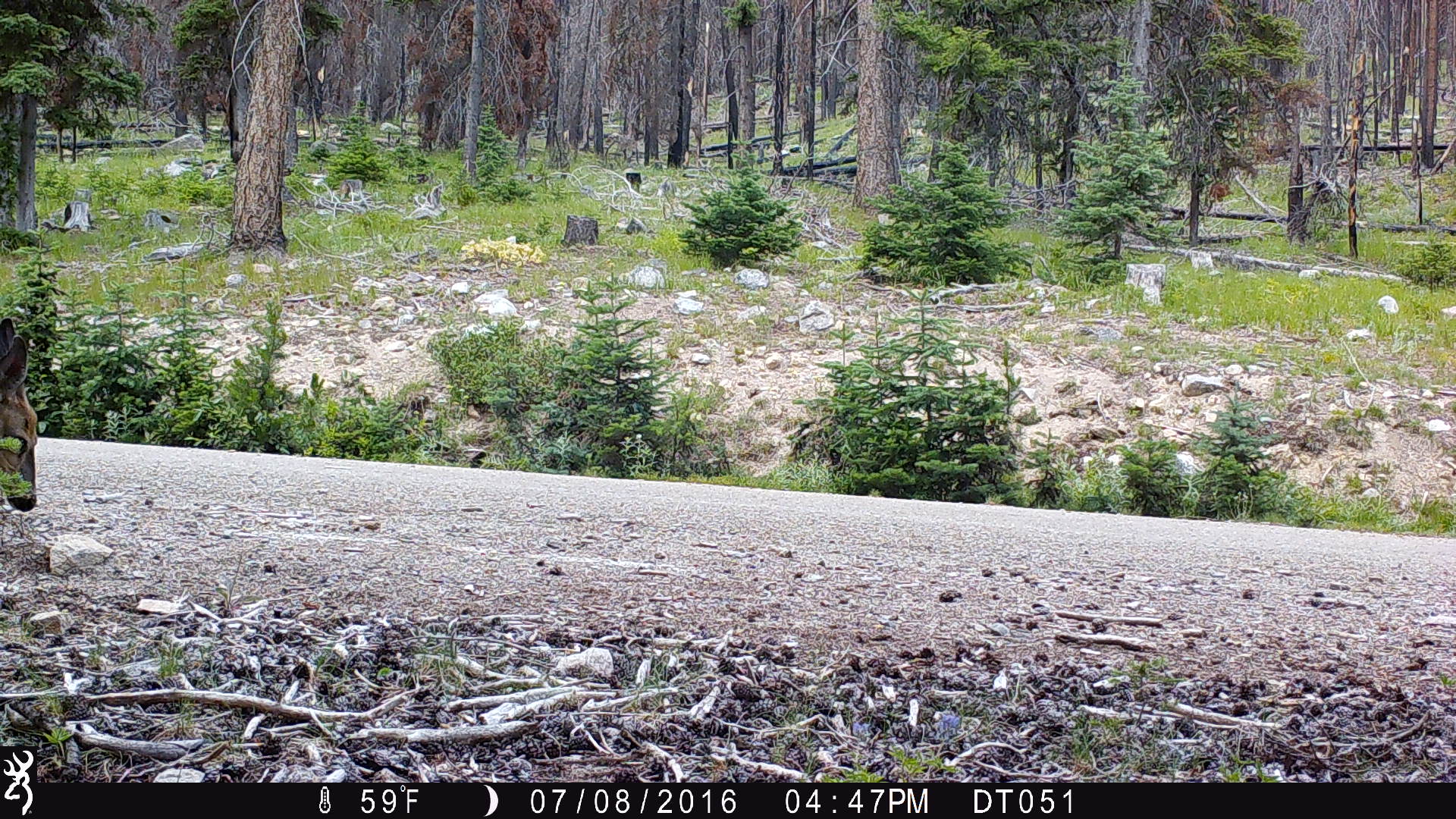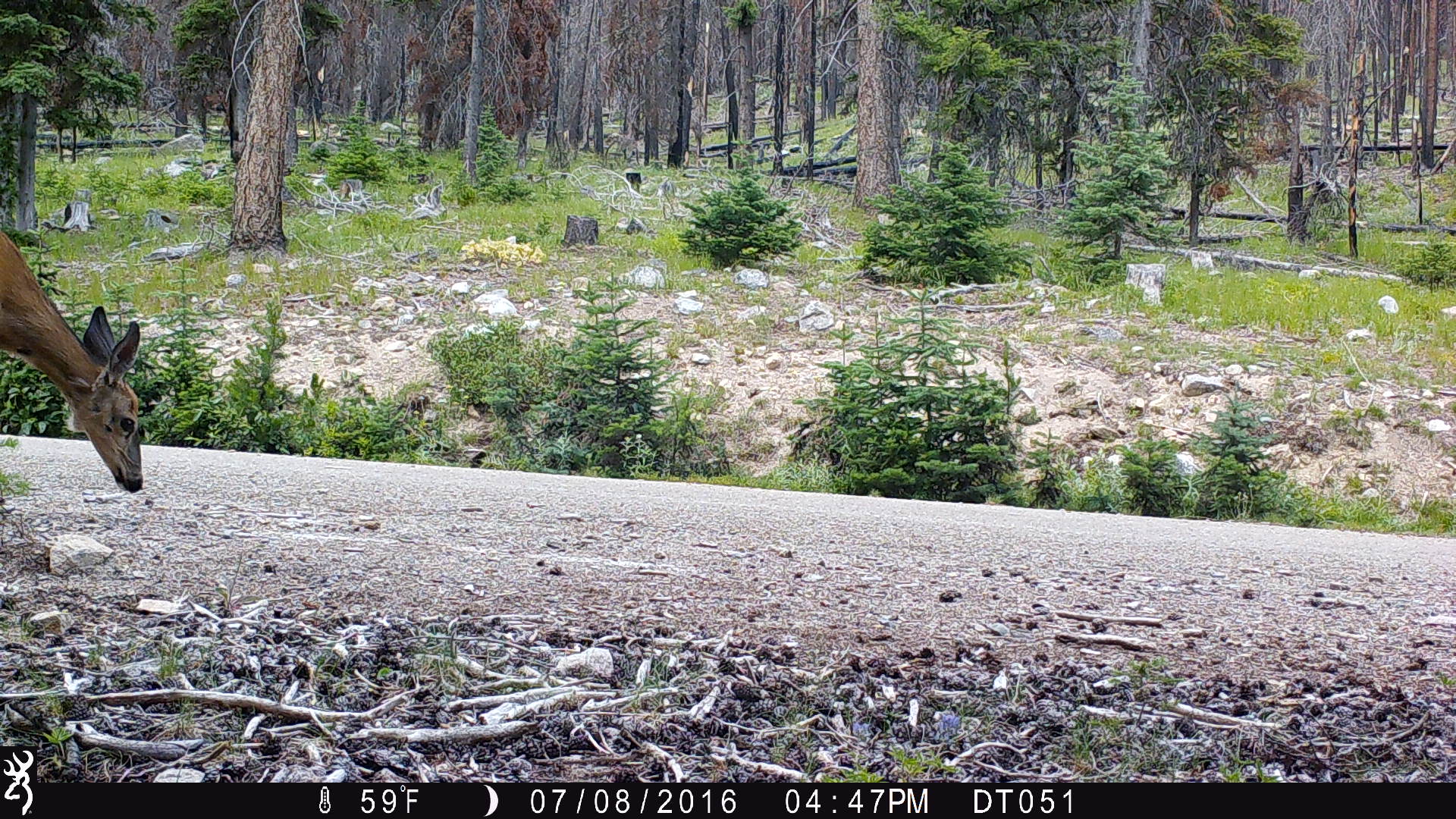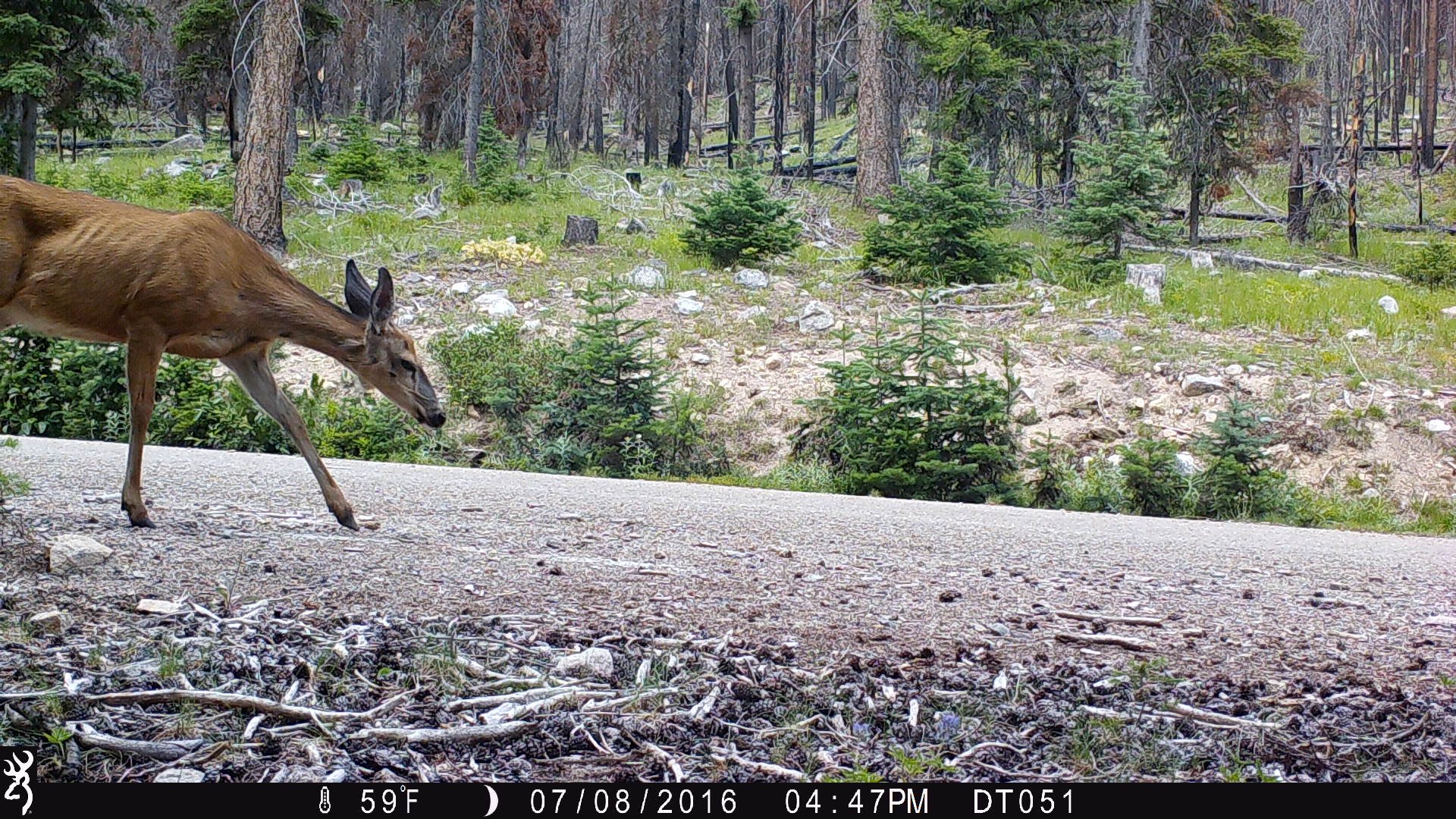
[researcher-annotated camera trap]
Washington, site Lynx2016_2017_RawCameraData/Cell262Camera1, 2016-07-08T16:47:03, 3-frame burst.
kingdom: Animalia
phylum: Chordata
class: Mammalia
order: Artiodactyla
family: Cervidae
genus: Odocoileus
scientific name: Odocoileus hemionus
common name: mule deer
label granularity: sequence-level